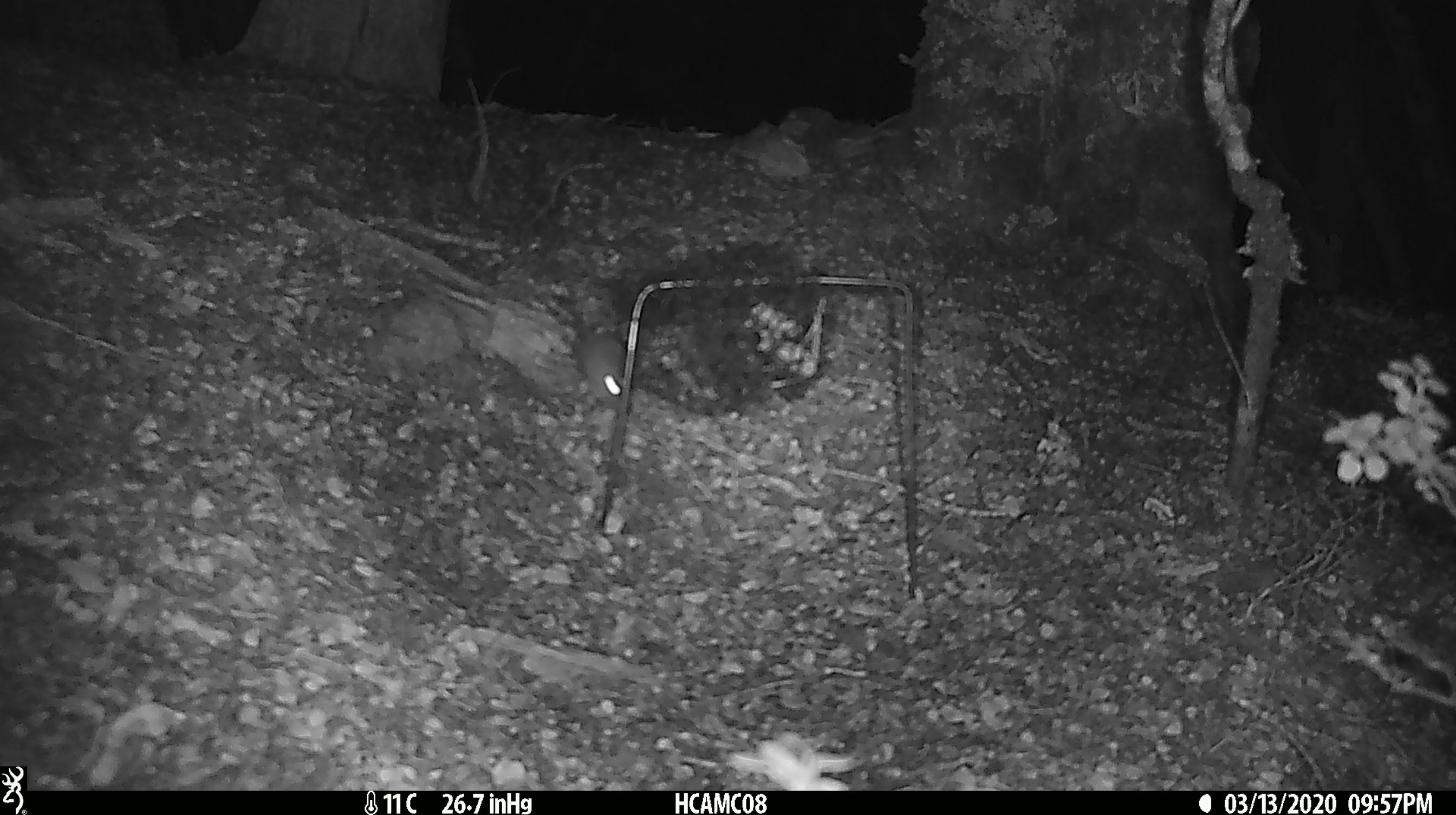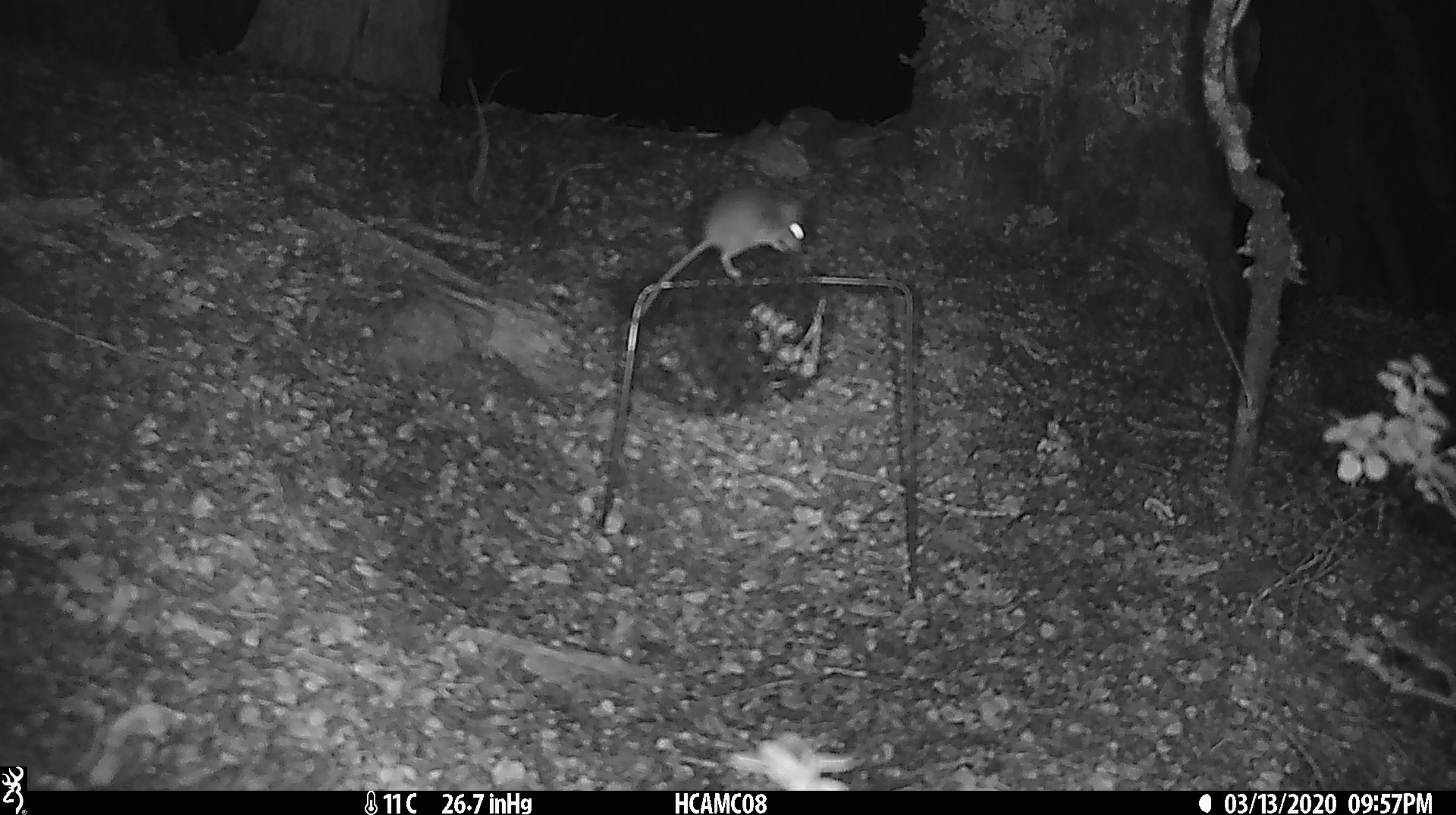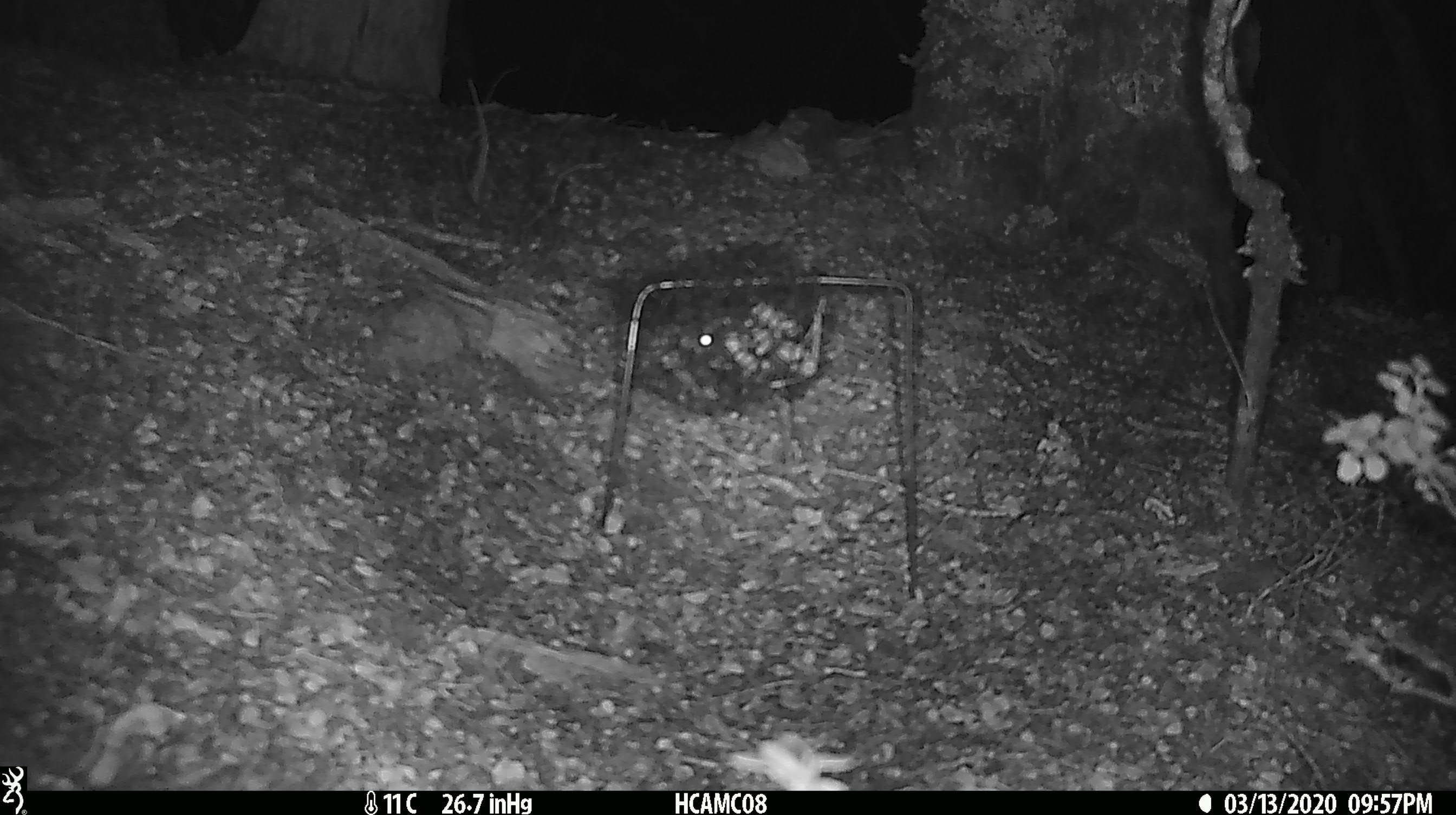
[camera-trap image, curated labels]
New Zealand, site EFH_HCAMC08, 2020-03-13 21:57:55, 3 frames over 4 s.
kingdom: Animalia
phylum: Chordata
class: Mammalia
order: Rodentia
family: Muridae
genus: Mus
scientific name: Mus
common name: mouse